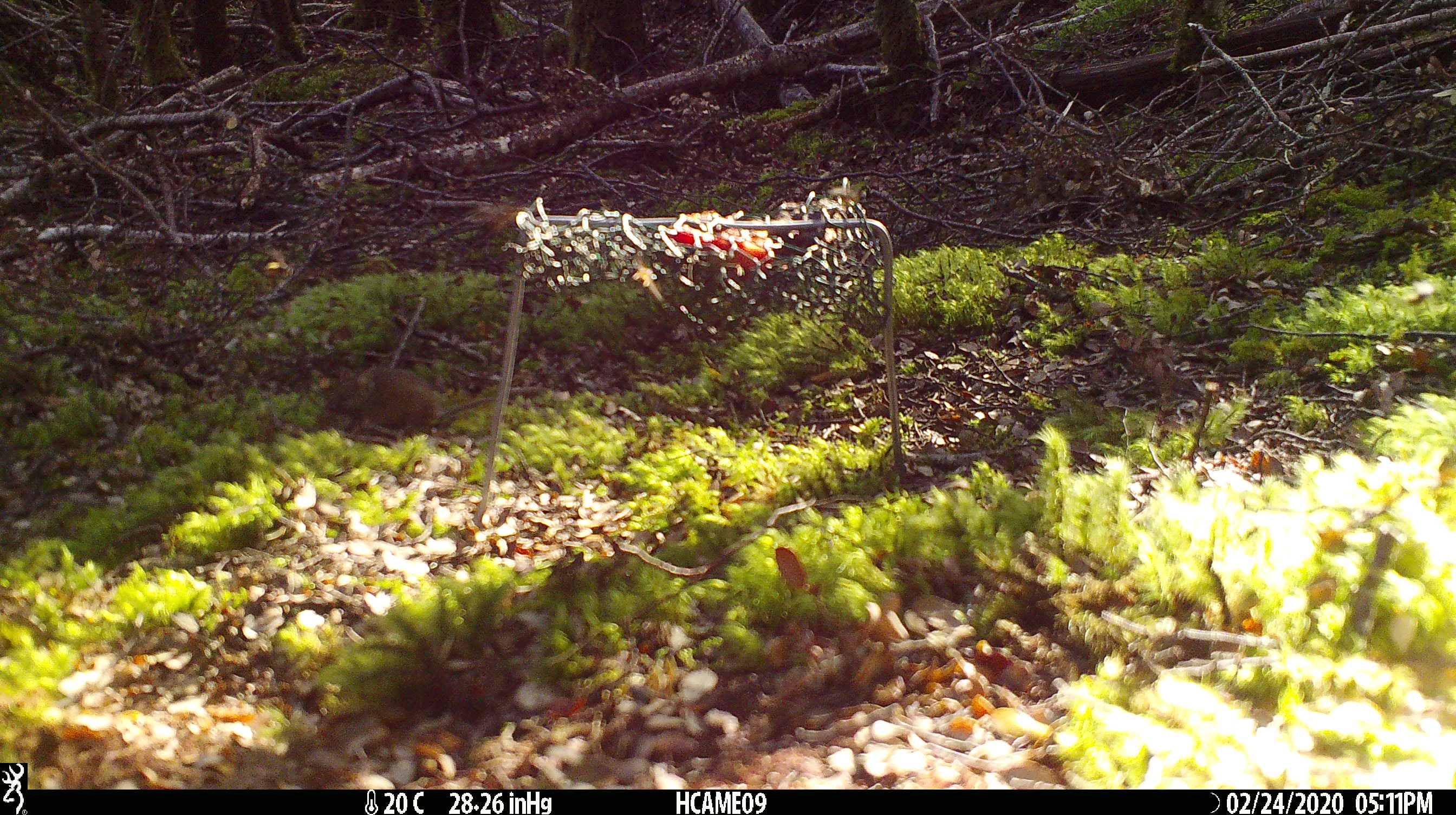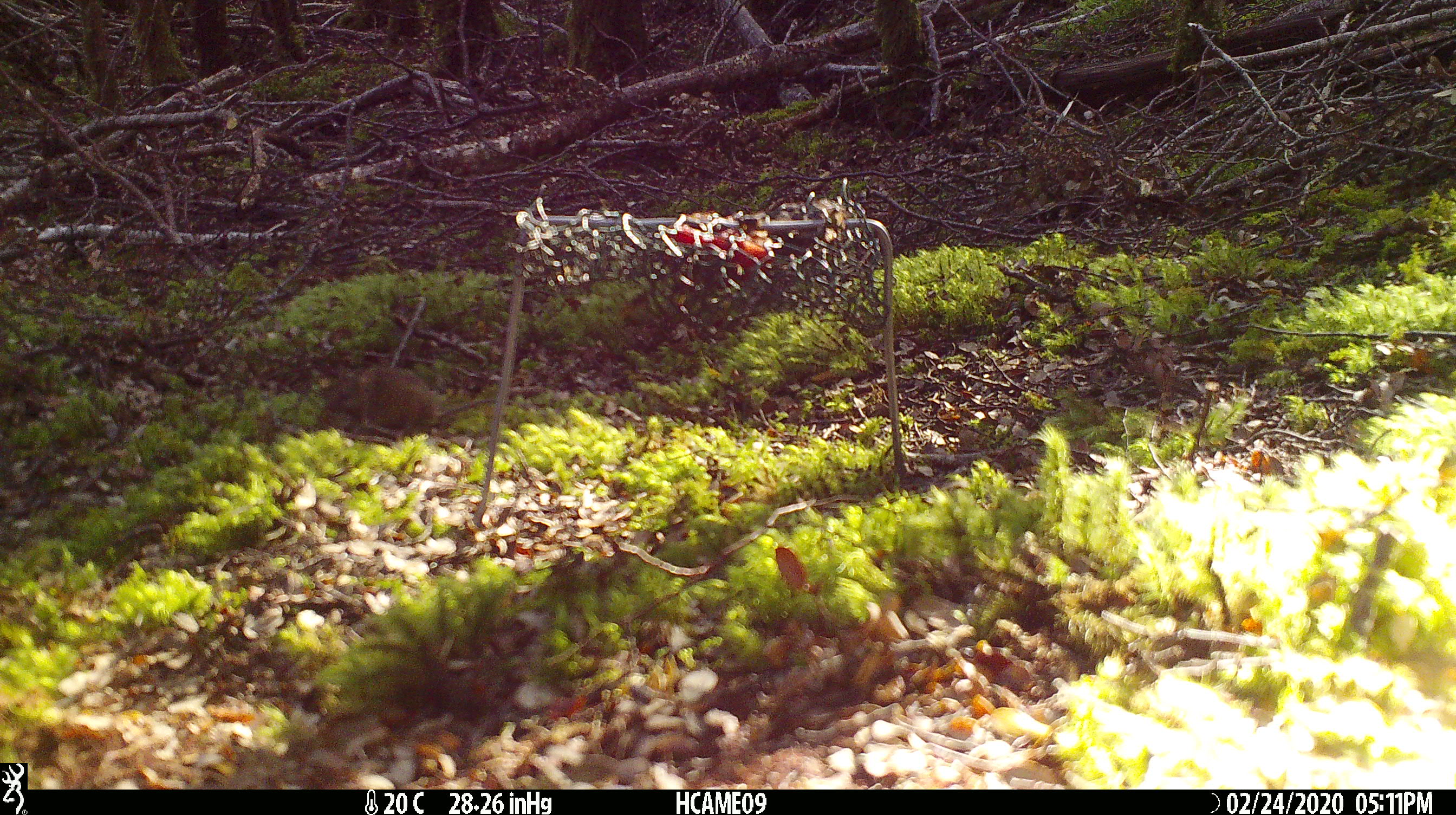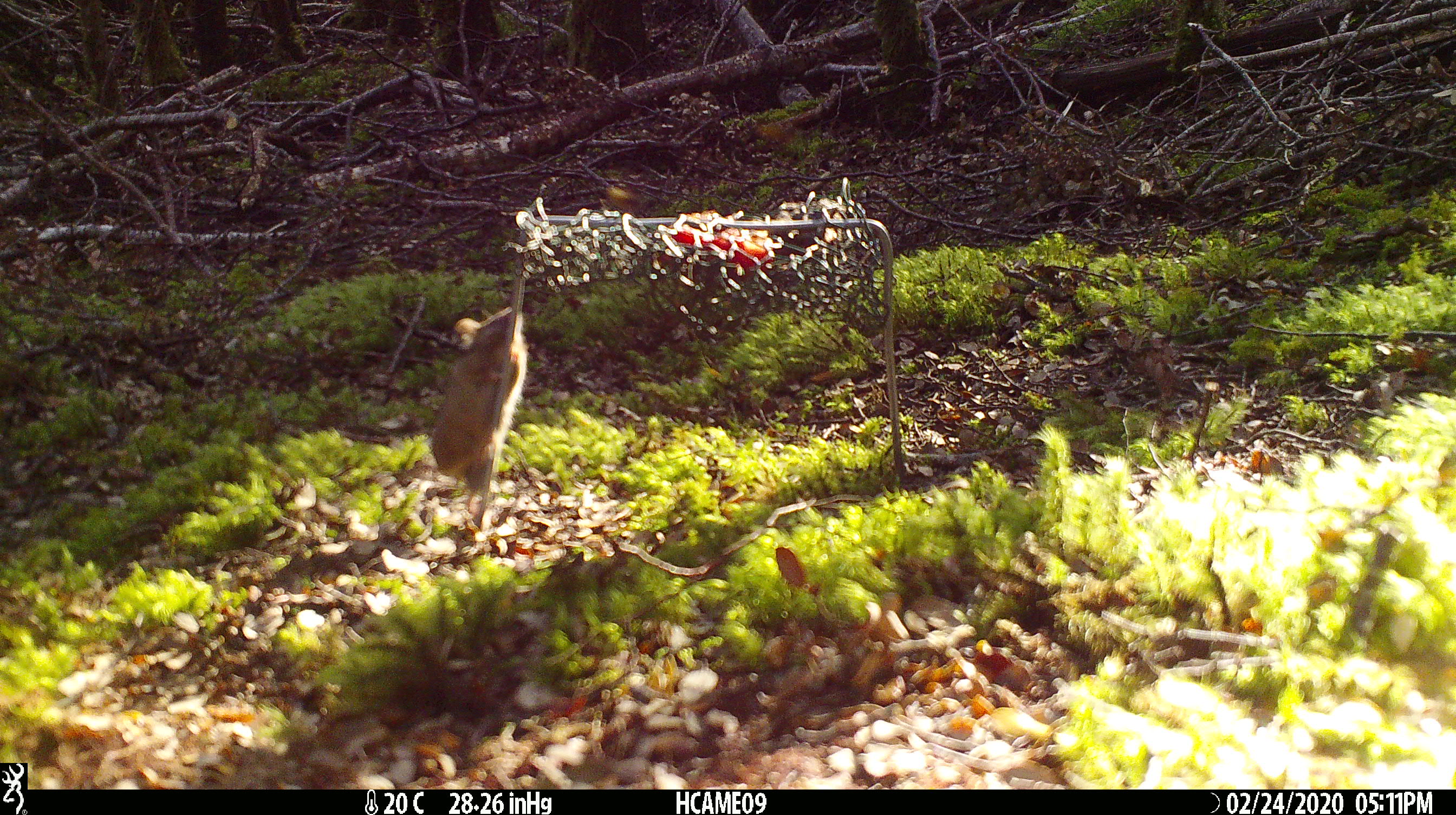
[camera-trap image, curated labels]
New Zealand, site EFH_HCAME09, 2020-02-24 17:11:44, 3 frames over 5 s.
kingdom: Animalia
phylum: Chordata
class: Mammalia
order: Rodentia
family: Muridae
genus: Mus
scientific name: Mus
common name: mouse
Mouse (Mus).